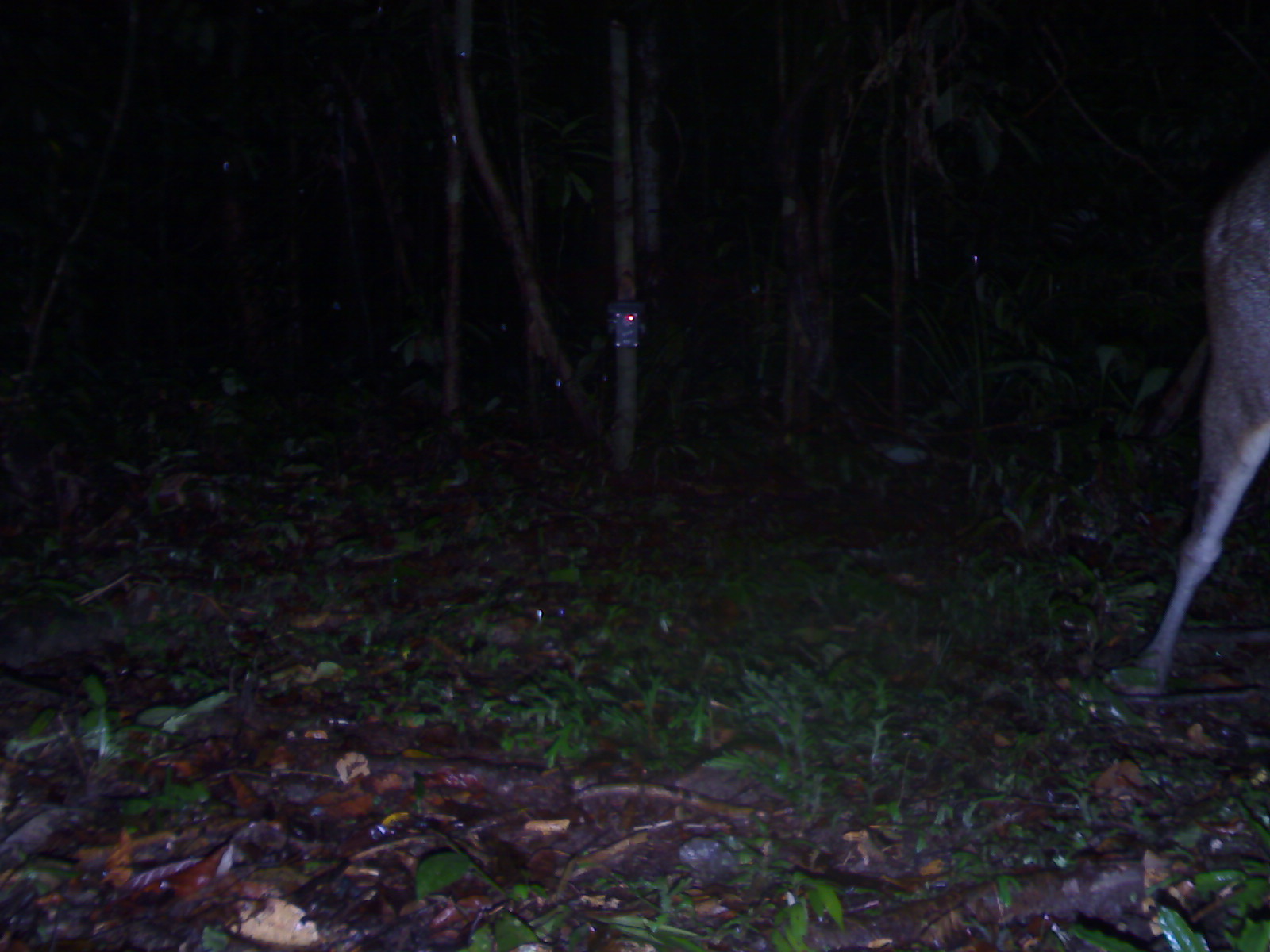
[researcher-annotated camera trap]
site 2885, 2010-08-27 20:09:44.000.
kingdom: Animalia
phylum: Chordata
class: Mammalia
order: Artiodactyla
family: Cervidae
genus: Rusa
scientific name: Rusa unicolor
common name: sambar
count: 1